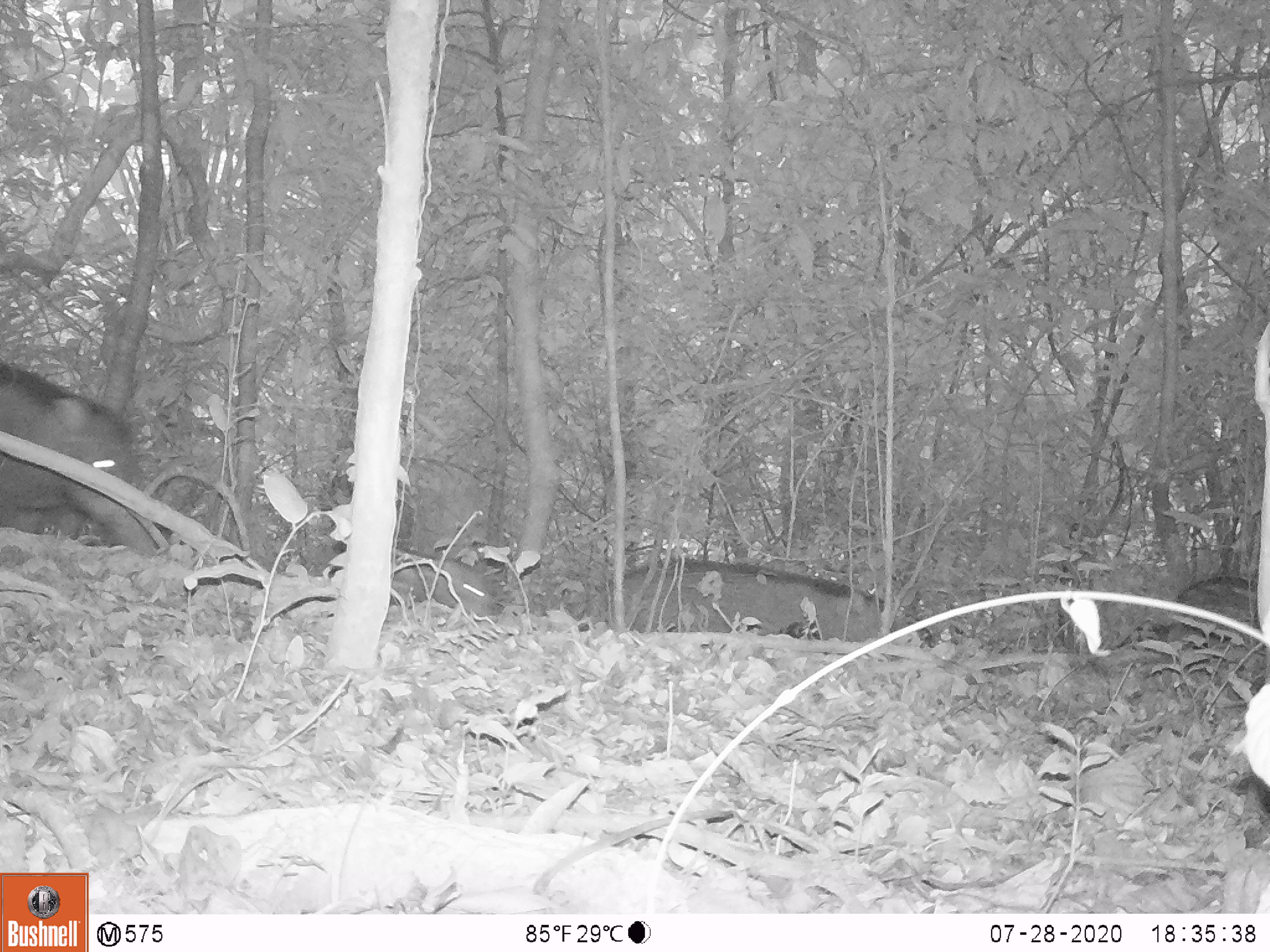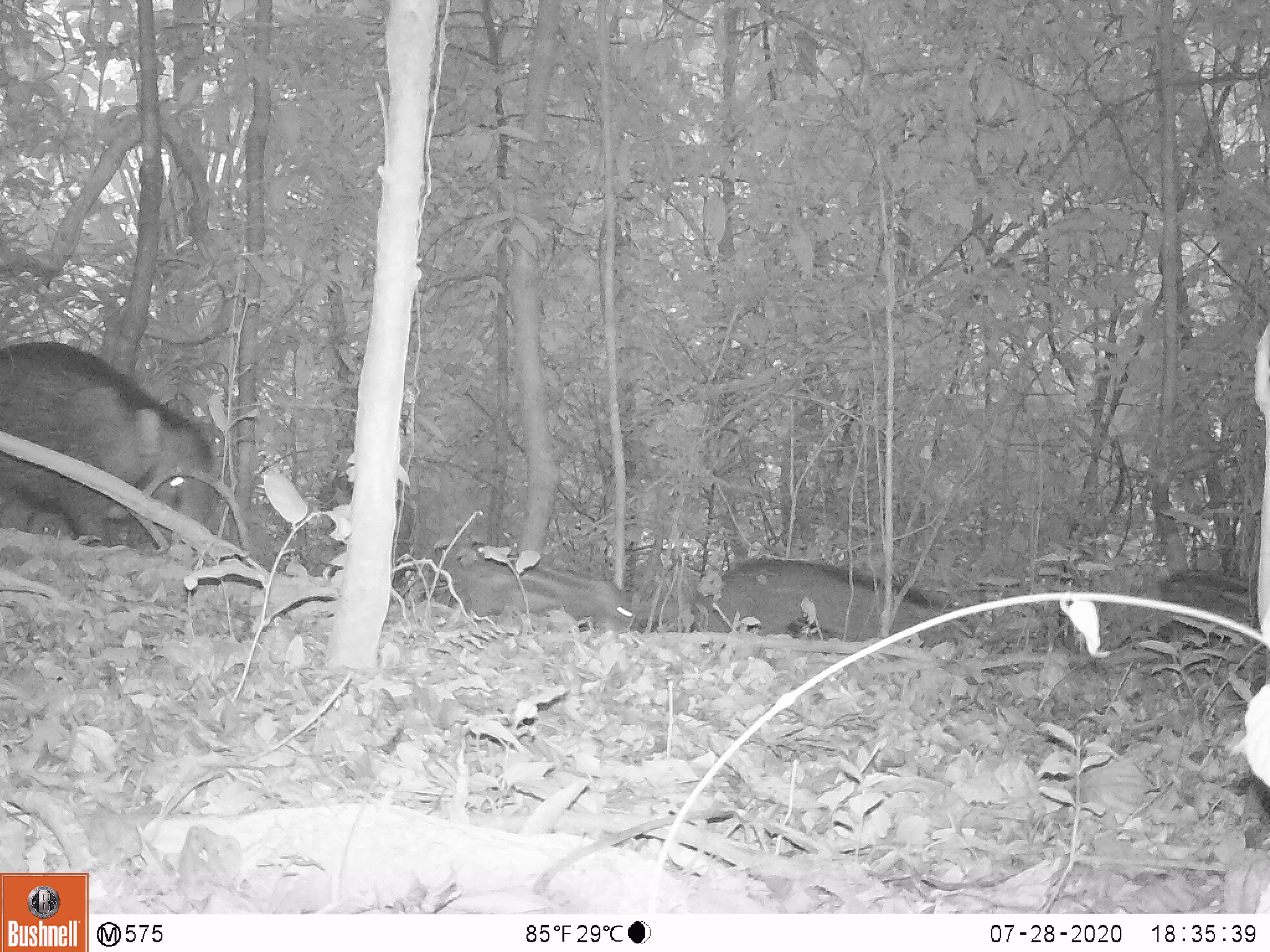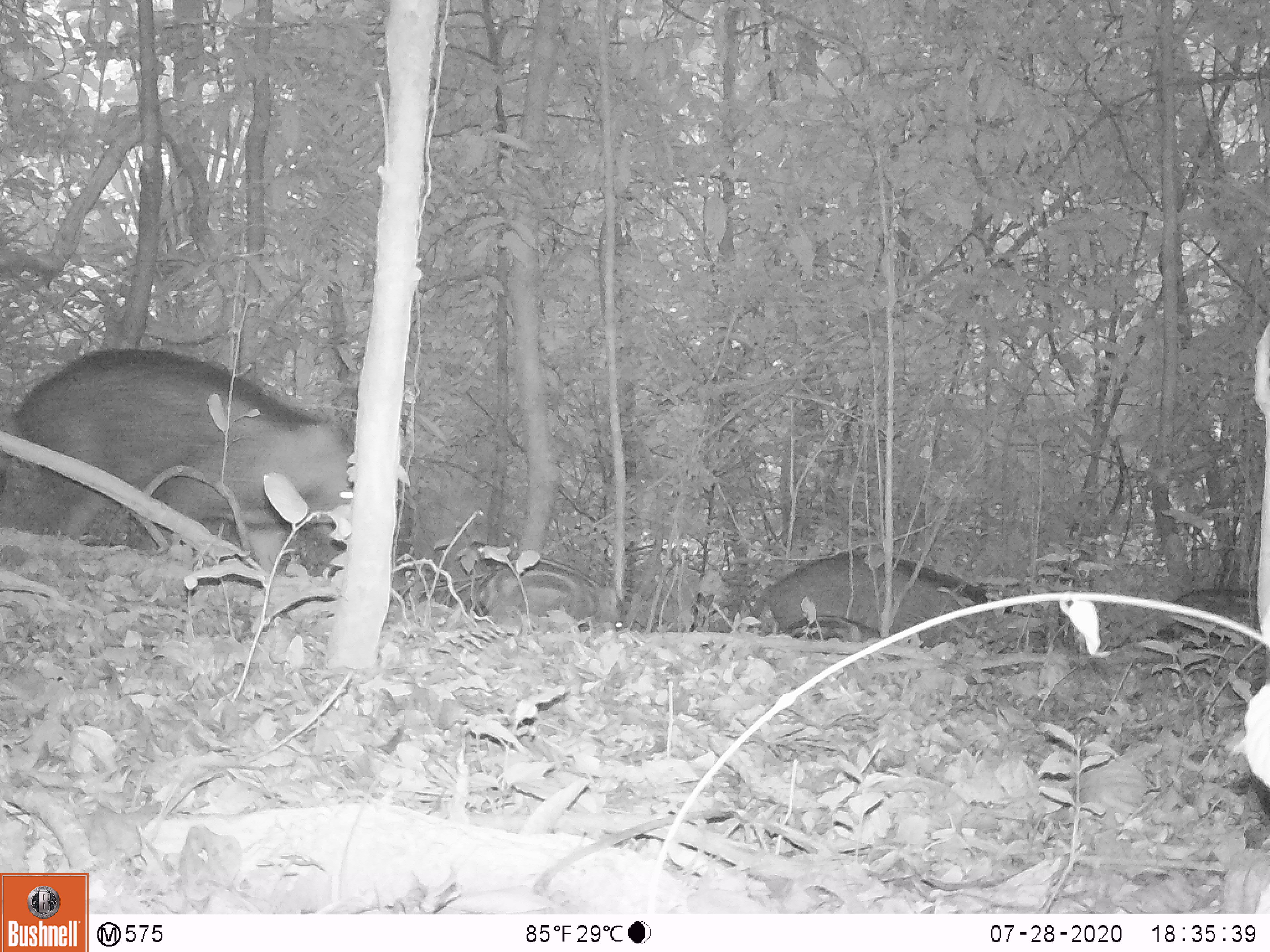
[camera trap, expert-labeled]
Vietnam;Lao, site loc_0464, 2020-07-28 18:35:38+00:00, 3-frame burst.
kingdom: Animalia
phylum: Chordata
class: Mammalia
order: Artiodactyla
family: Suidae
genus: Sus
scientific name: Sus scrofa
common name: eurasian wild pig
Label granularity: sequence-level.